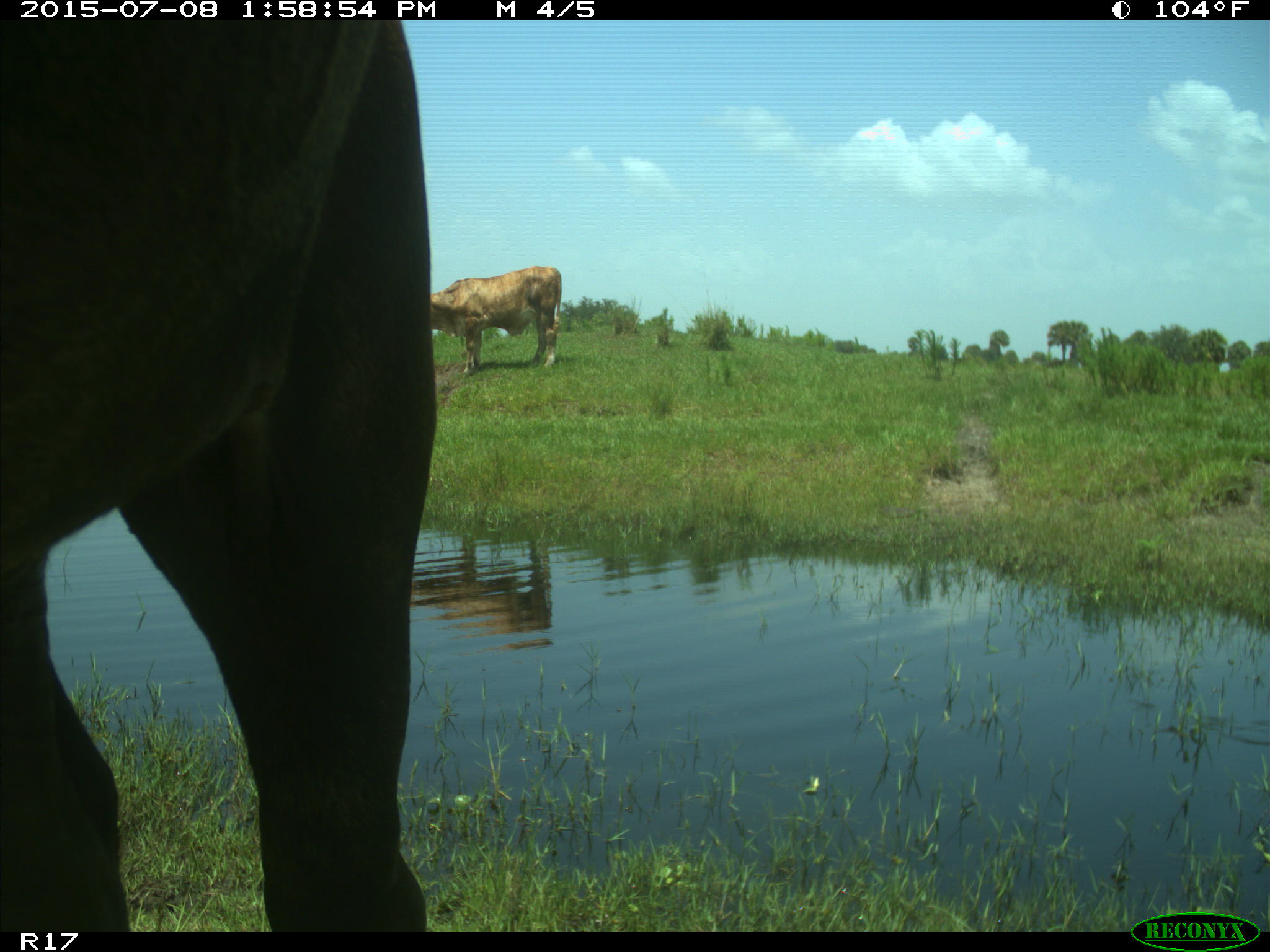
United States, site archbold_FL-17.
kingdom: Animalia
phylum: Chordata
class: Mammalia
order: Artiodactyla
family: Bovidae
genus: Bos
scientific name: Bos taurus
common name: domestic cow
Bos taurus (domestic cow).